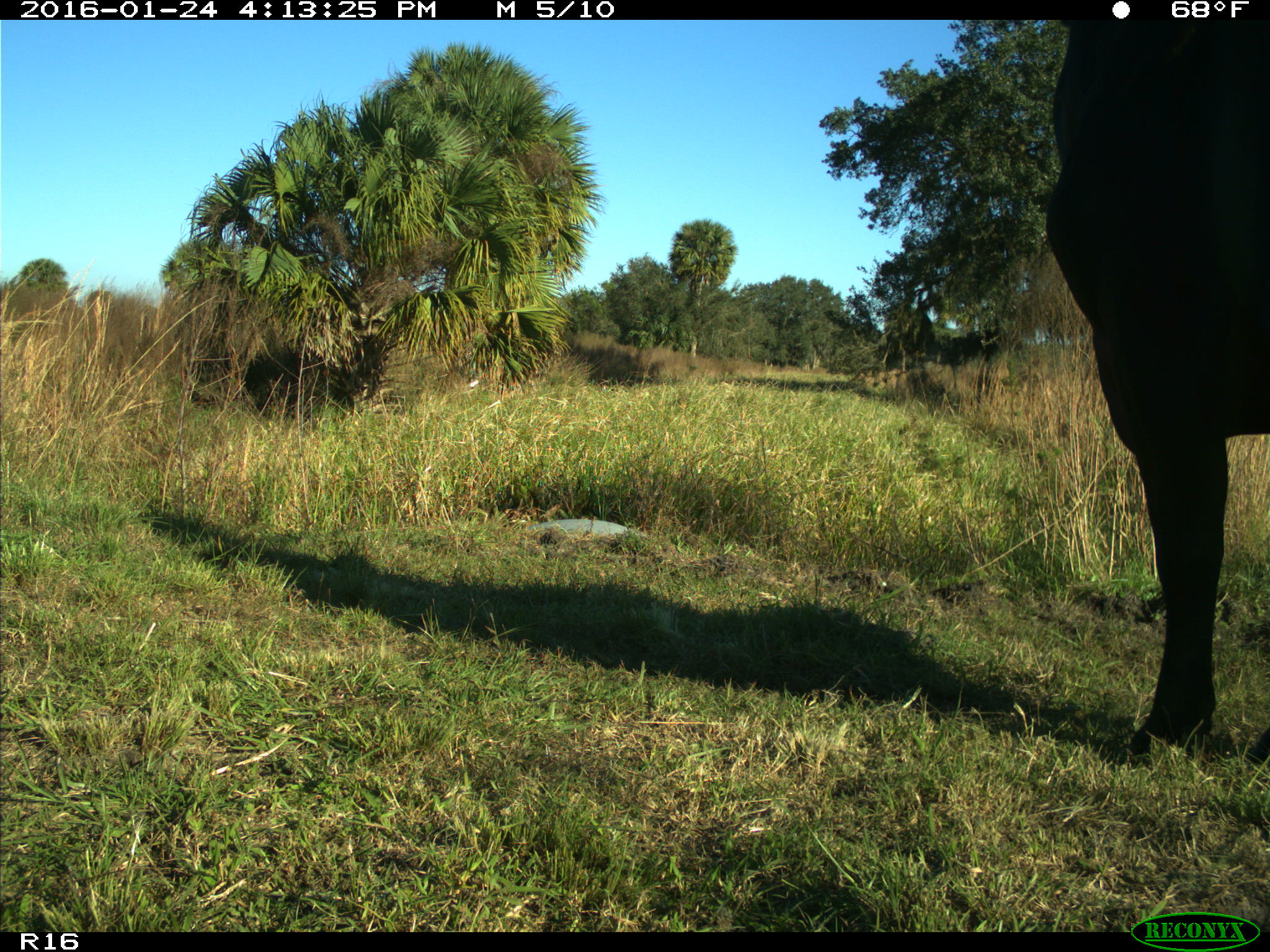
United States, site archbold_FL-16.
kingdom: Animalia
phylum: Chordata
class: Mammalia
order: Artiodactyla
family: Bovidae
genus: Bos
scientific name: Bos taurus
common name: domestic cow